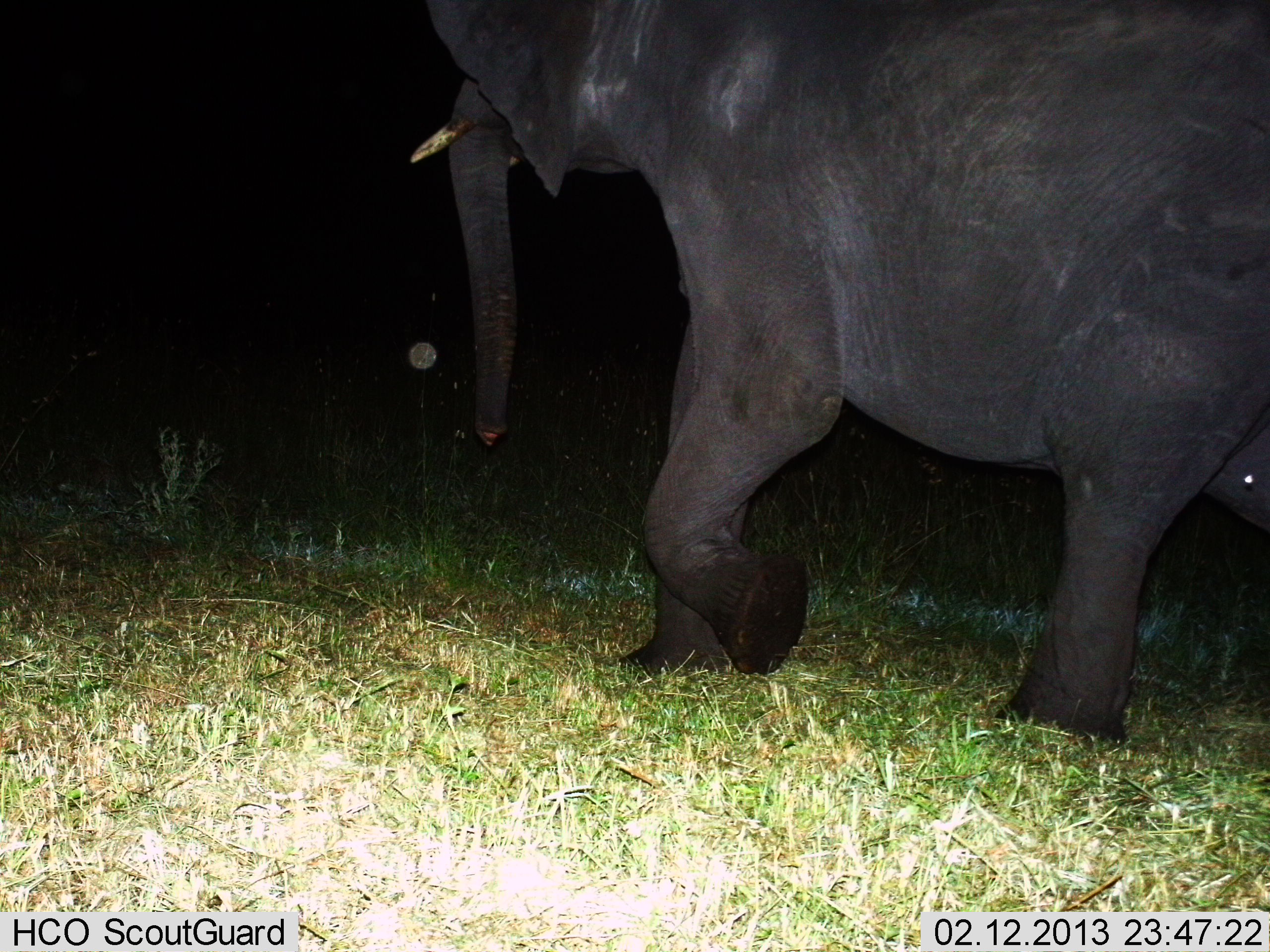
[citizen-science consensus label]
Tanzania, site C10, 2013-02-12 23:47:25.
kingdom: Animalia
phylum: Chordata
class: Mammalia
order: Proboscidea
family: Elephantidae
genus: Loxodonta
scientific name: Loxodonta africana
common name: african bush elephant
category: elephant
Elephant (african bush elephant) (Loxodonta africana), count 1. Behavior (volunteer vote fractions): standing 11%, resting 3%, moving 92%, interacting 0%. Young present (vote fraction): 0%. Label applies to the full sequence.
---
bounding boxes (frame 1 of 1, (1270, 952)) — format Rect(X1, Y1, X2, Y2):
animal: Rect(410, 0, 1270, 750)